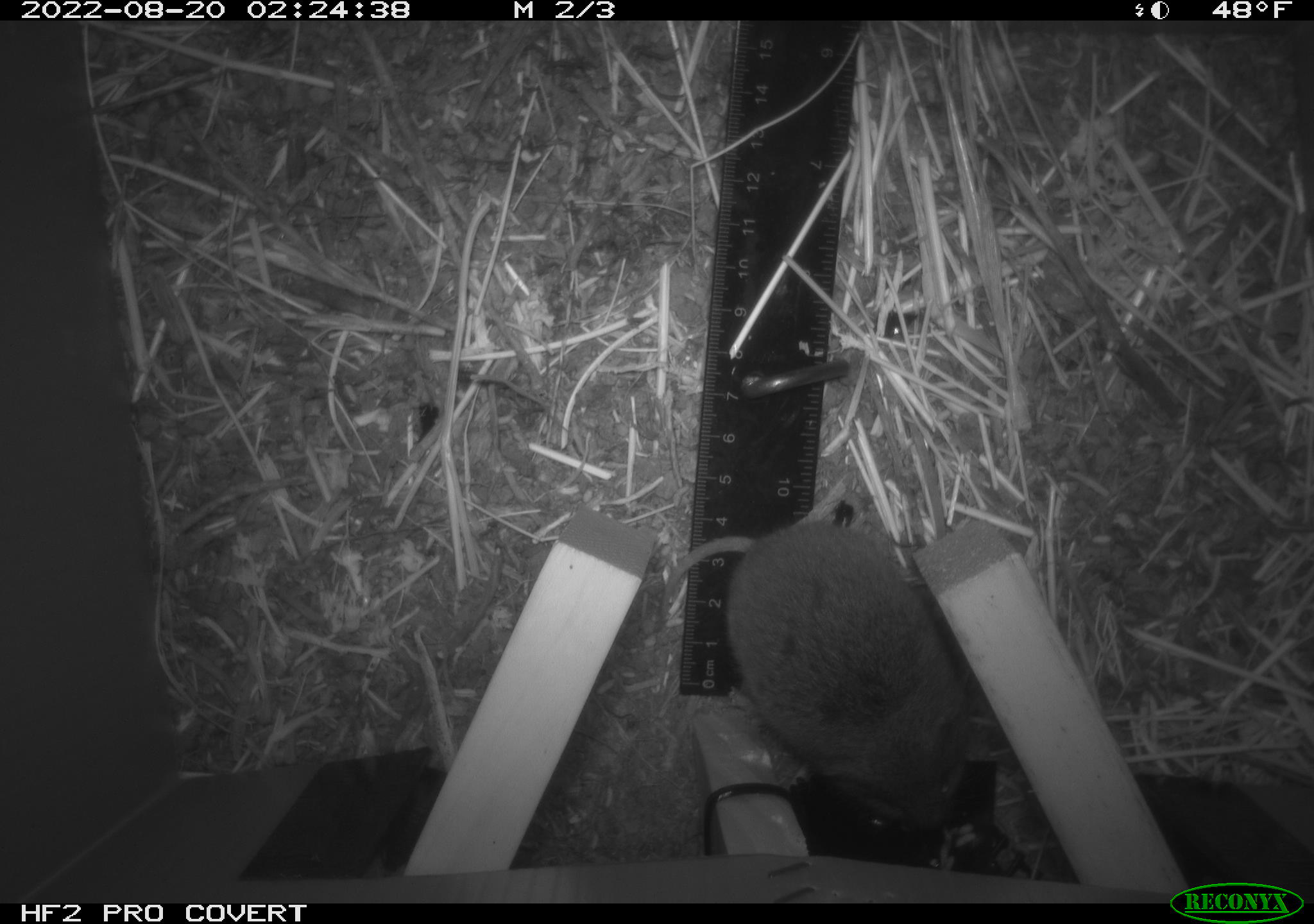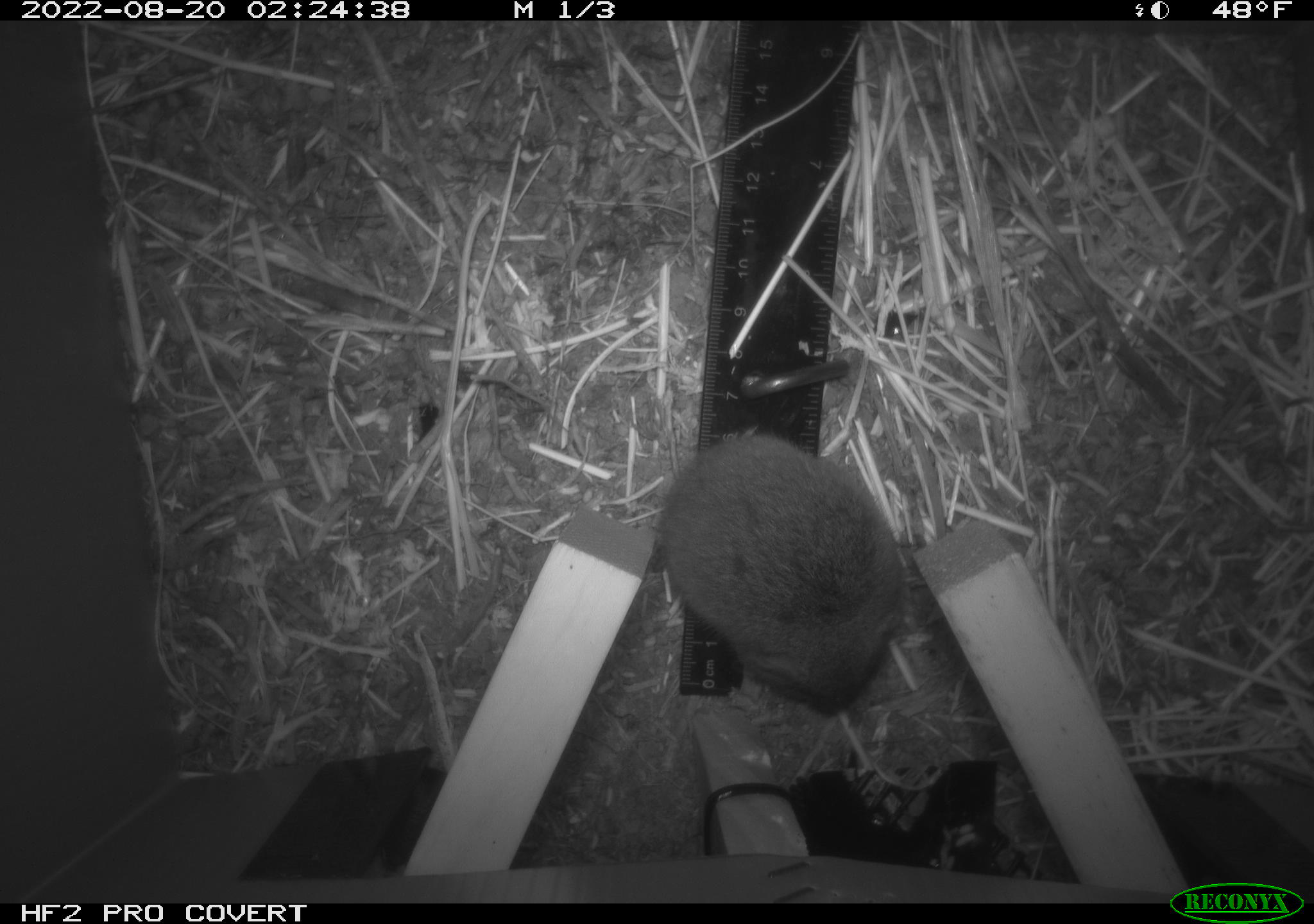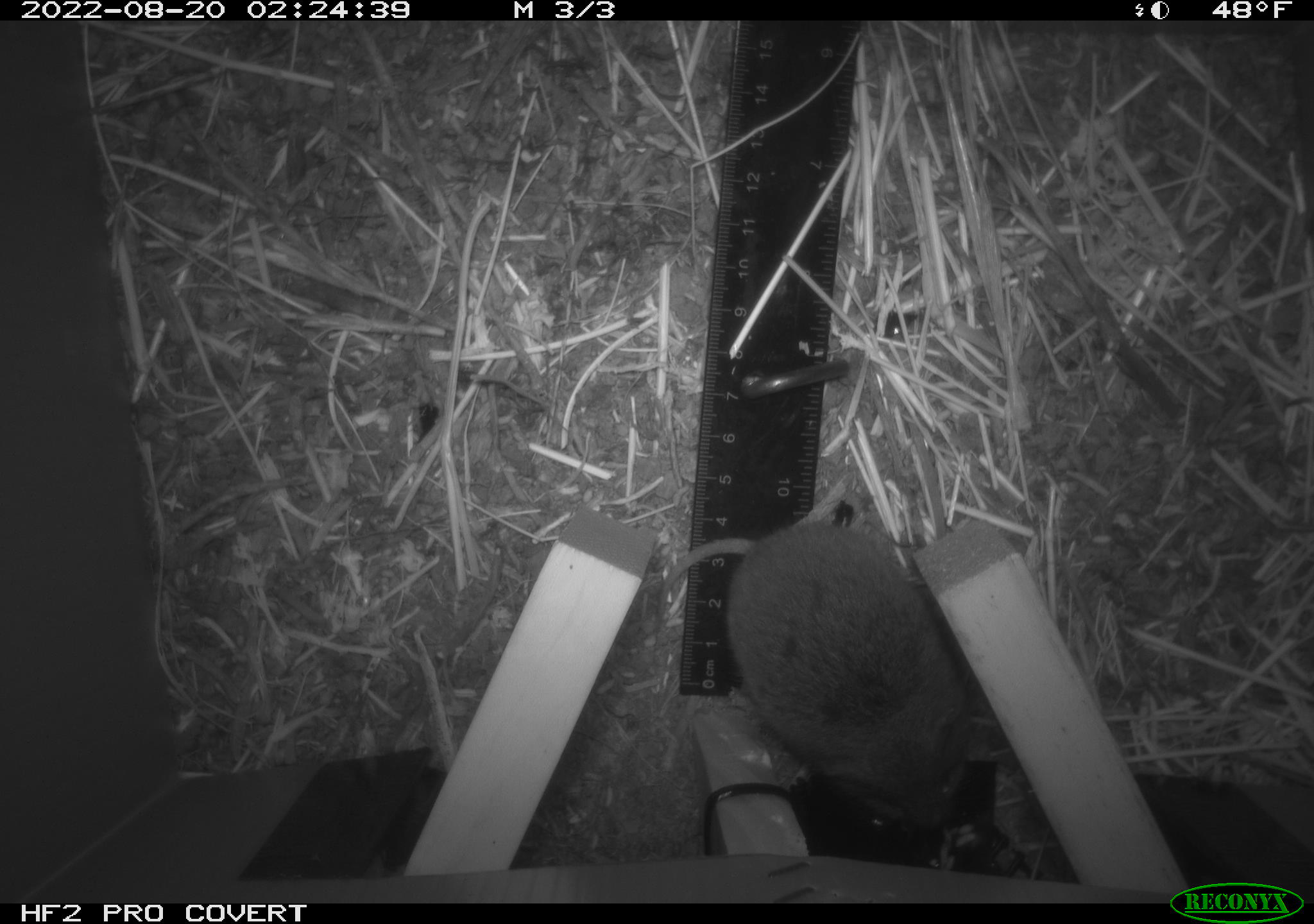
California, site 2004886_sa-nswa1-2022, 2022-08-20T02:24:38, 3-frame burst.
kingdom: Animalia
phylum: Chordata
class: Mammalia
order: Rodentia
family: Cricetidae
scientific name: Cricetidae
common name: hamsters, voles, lemmings, and allies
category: cricetidae family